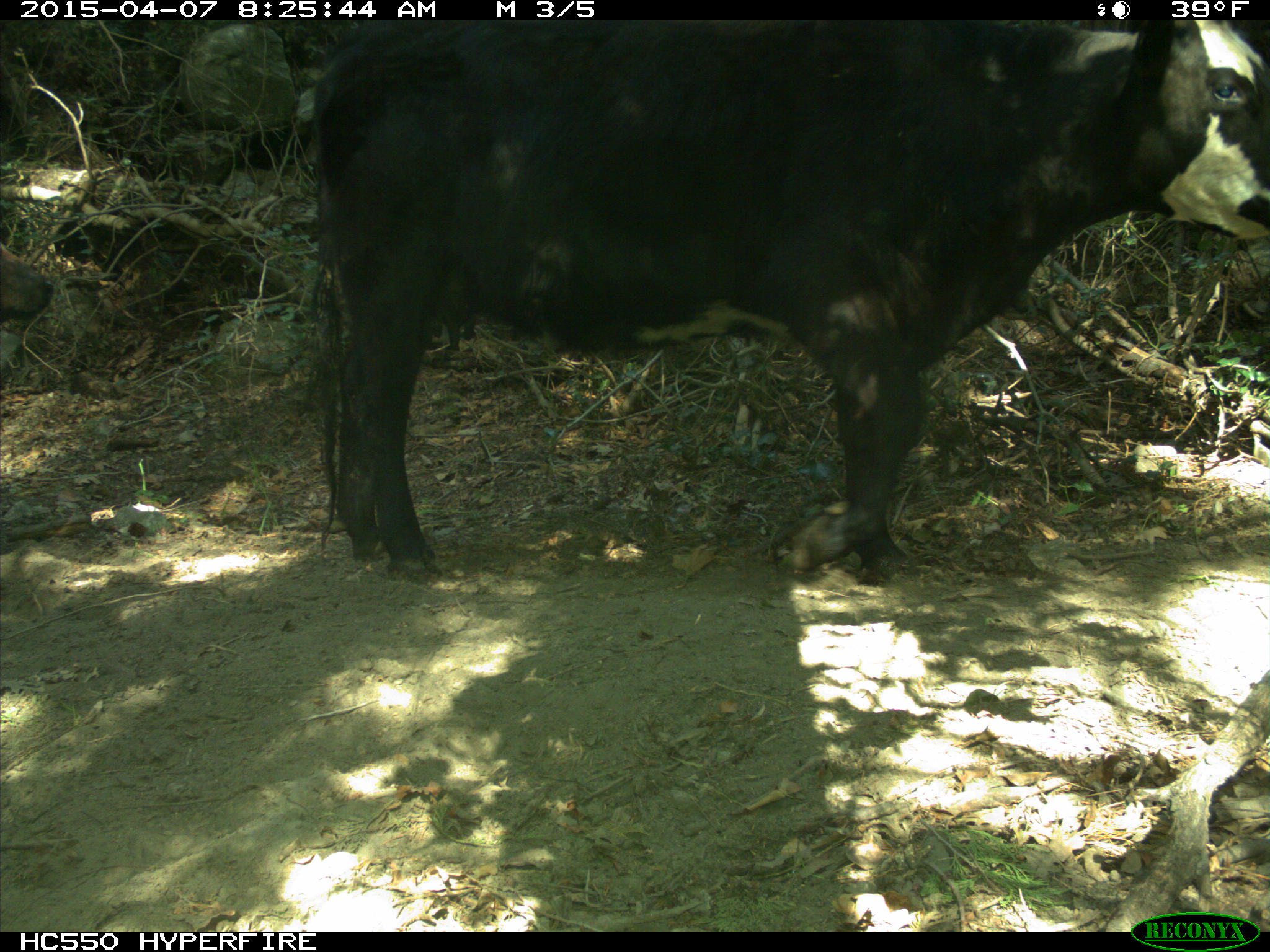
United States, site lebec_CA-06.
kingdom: Animalia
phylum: Chordata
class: Mammalia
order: Artiodactyla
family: Bovidae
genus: Bos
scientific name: Bos taurus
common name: domestic cow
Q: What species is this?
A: Bos taurus (domestic cow).